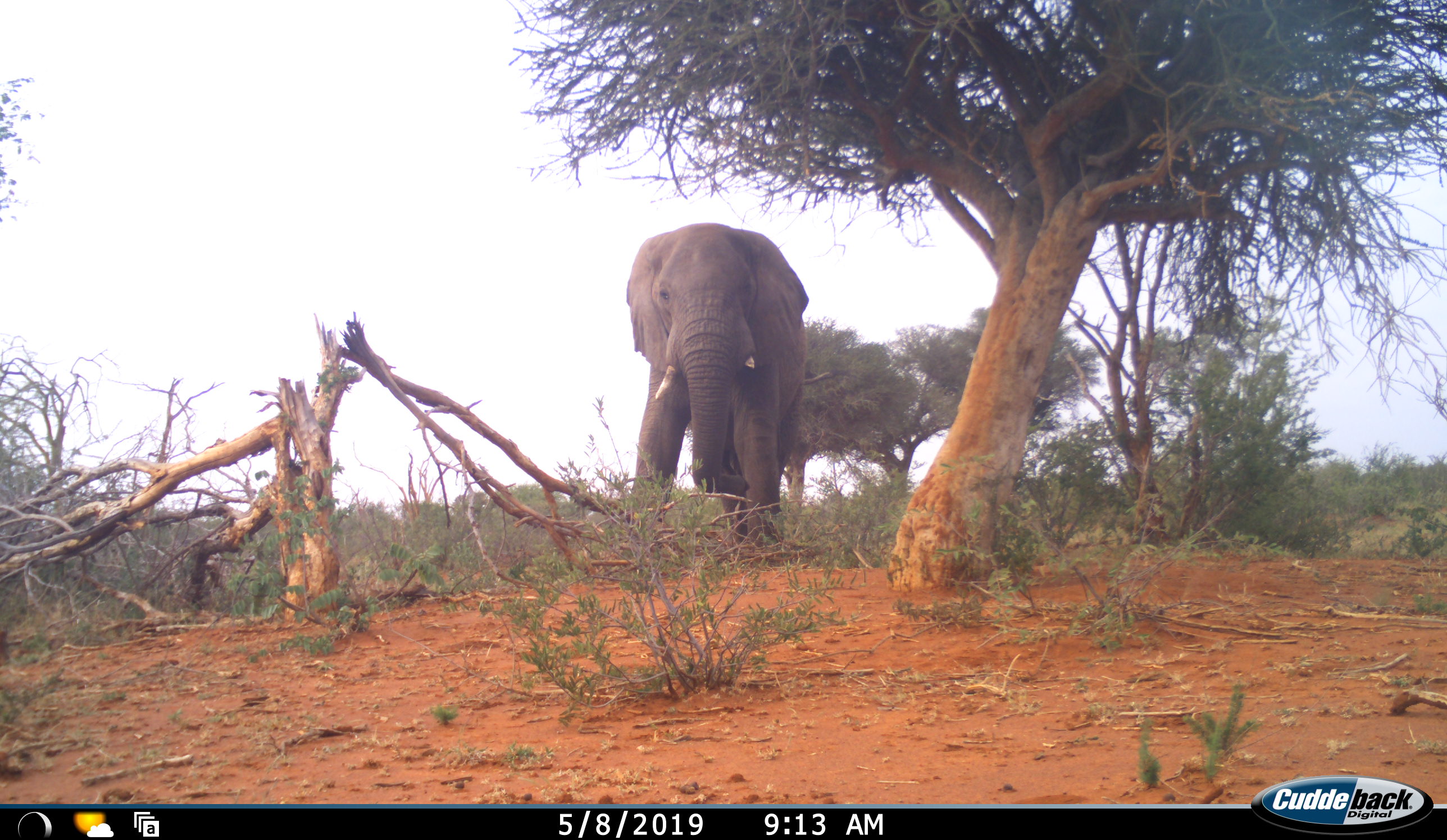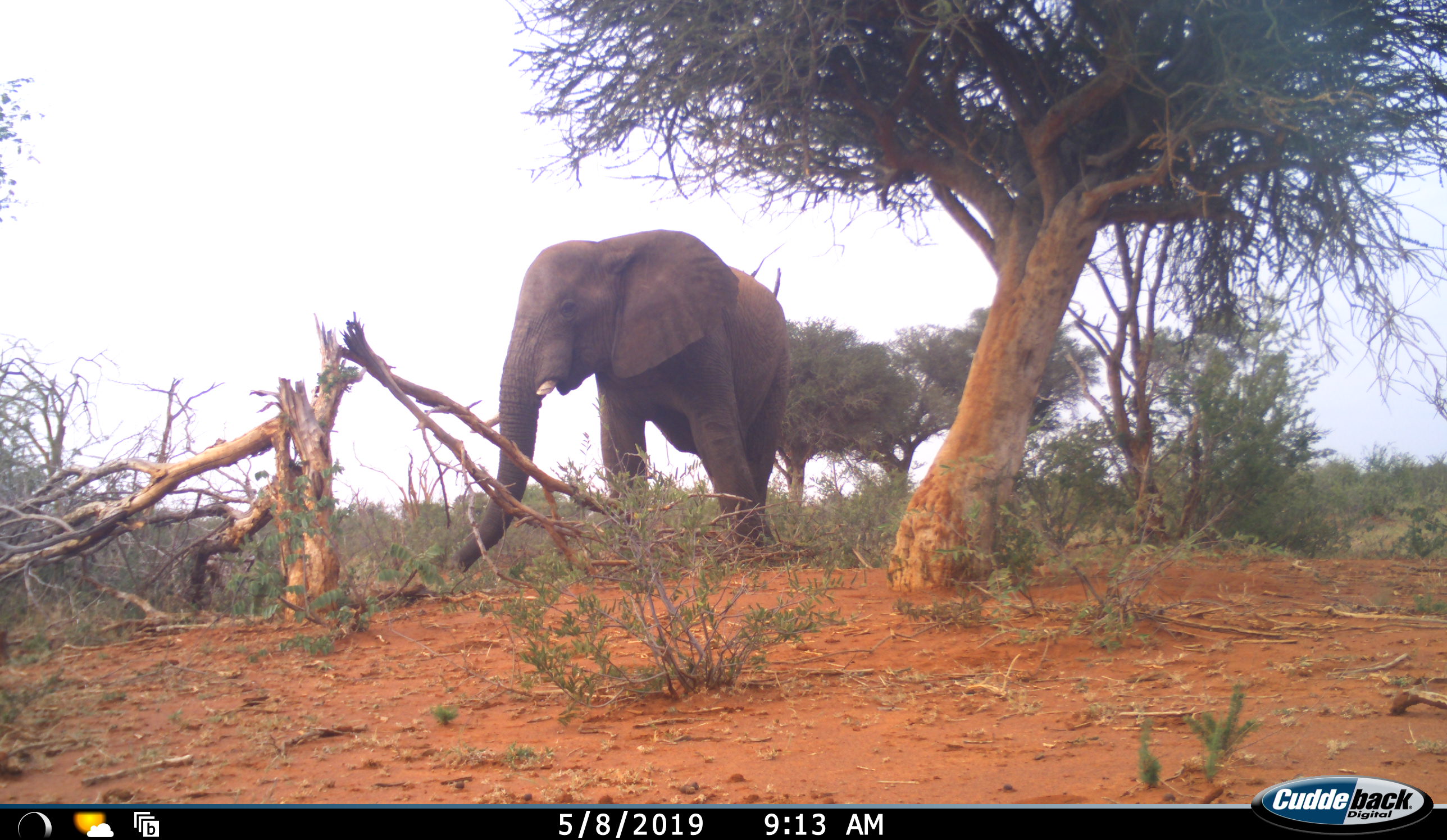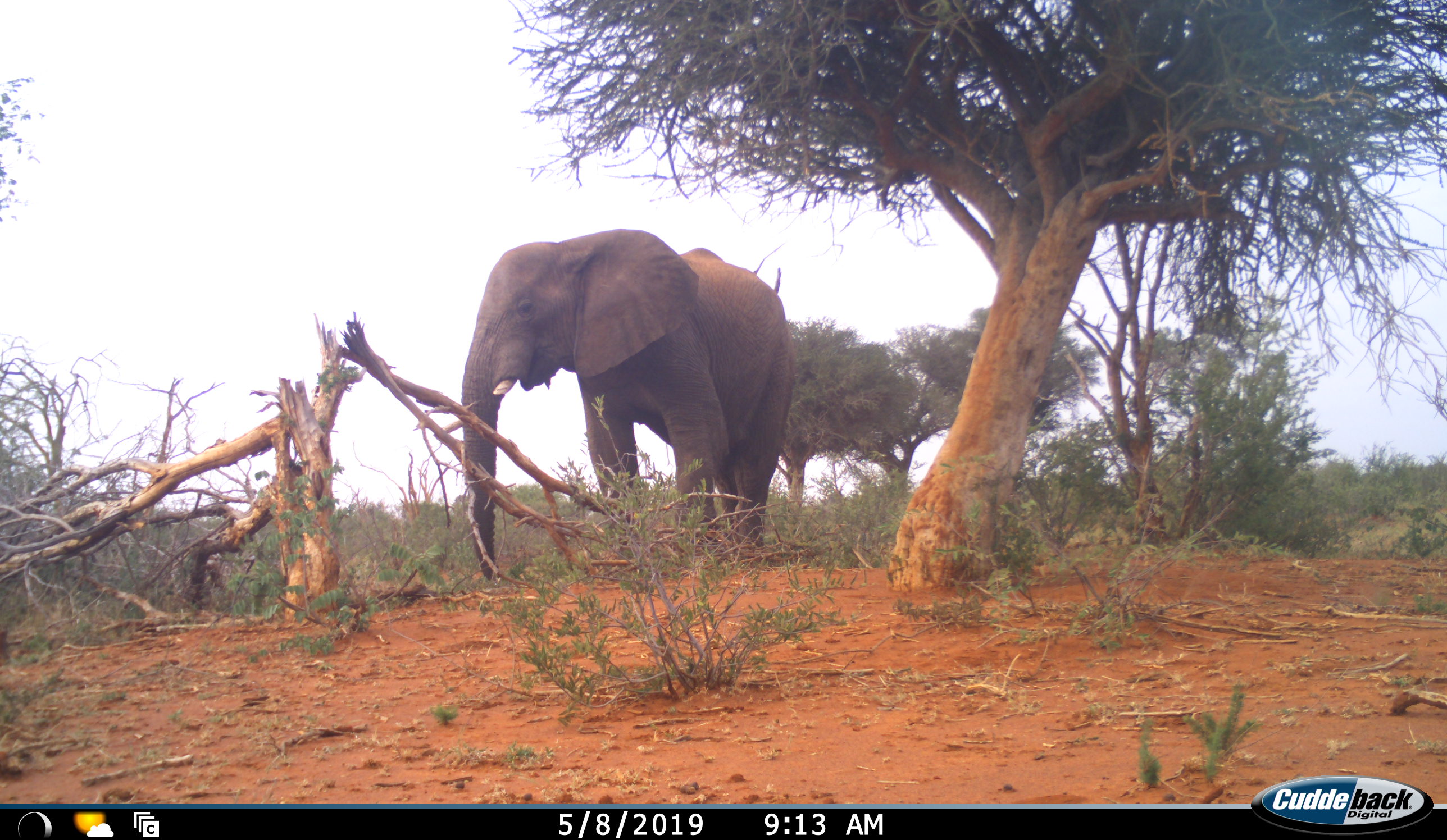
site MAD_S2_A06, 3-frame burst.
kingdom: Animalia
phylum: Chordata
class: Mammalia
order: Proboscidea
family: Elephantidae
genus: Loxodonta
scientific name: Loxodonta africana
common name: african bush elephant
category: elephant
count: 1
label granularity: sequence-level